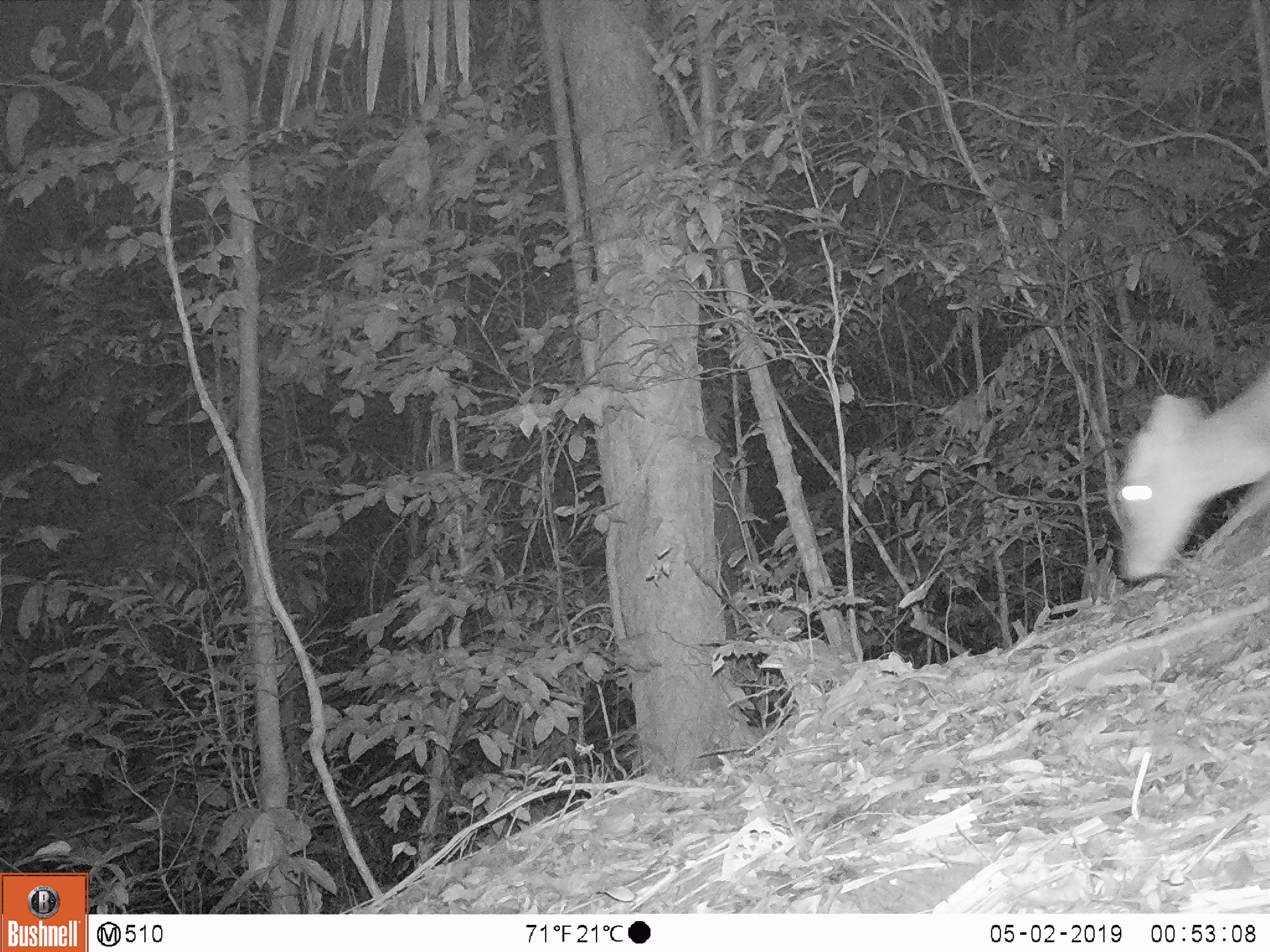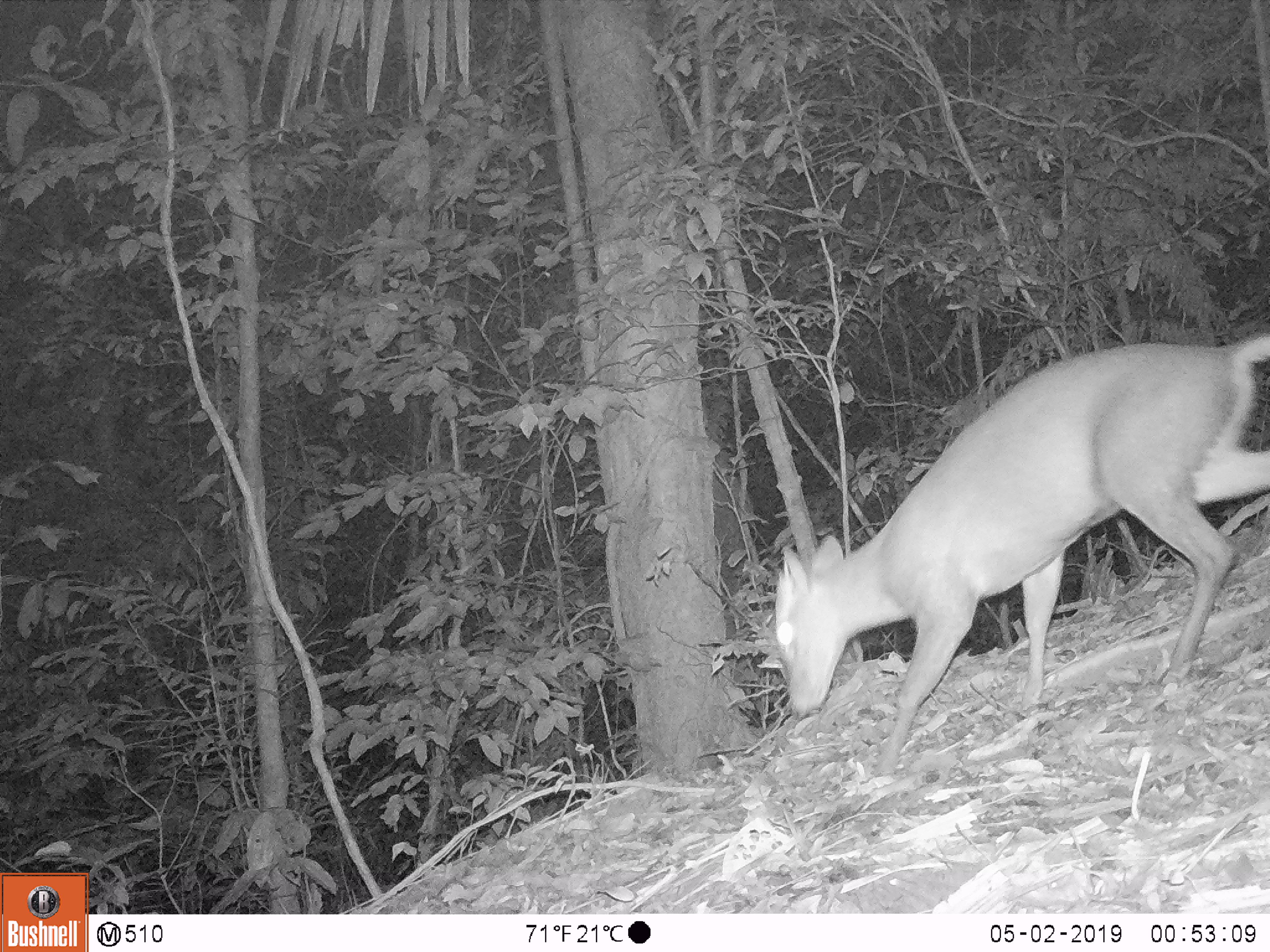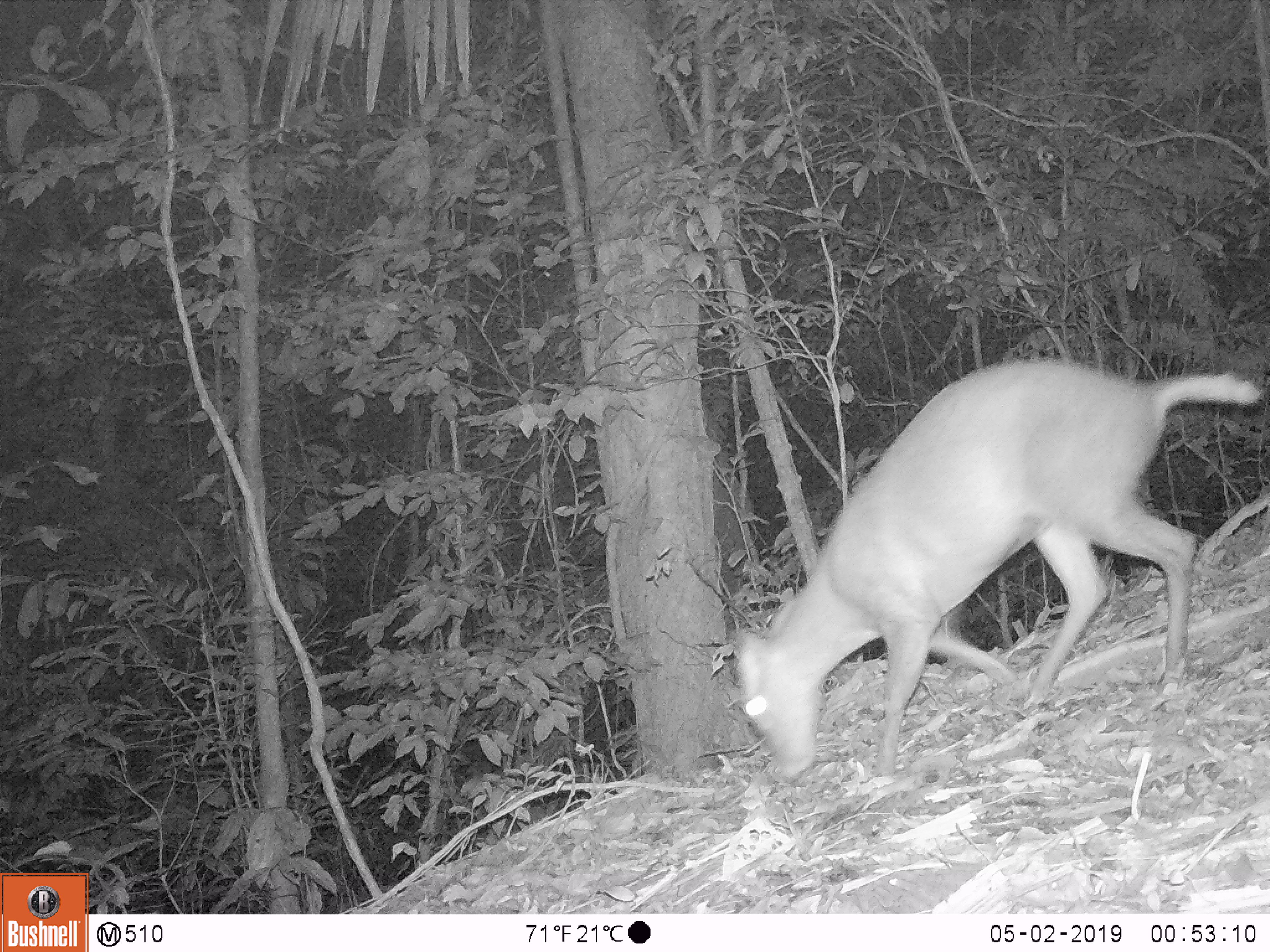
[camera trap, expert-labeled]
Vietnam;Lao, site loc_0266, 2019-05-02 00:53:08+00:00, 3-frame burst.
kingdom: Animalia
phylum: Chordata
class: Mammalia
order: Artiodactyla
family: Cervidae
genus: Muntiacus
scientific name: Muntiacus rooseveltorum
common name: roosevelt's muntjac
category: roosevelts muntjac group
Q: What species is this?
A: Roosevelts muntjac group (roosevelt's muntjac) (Muntiacus rooseveltorum).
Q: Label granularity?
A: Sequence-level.